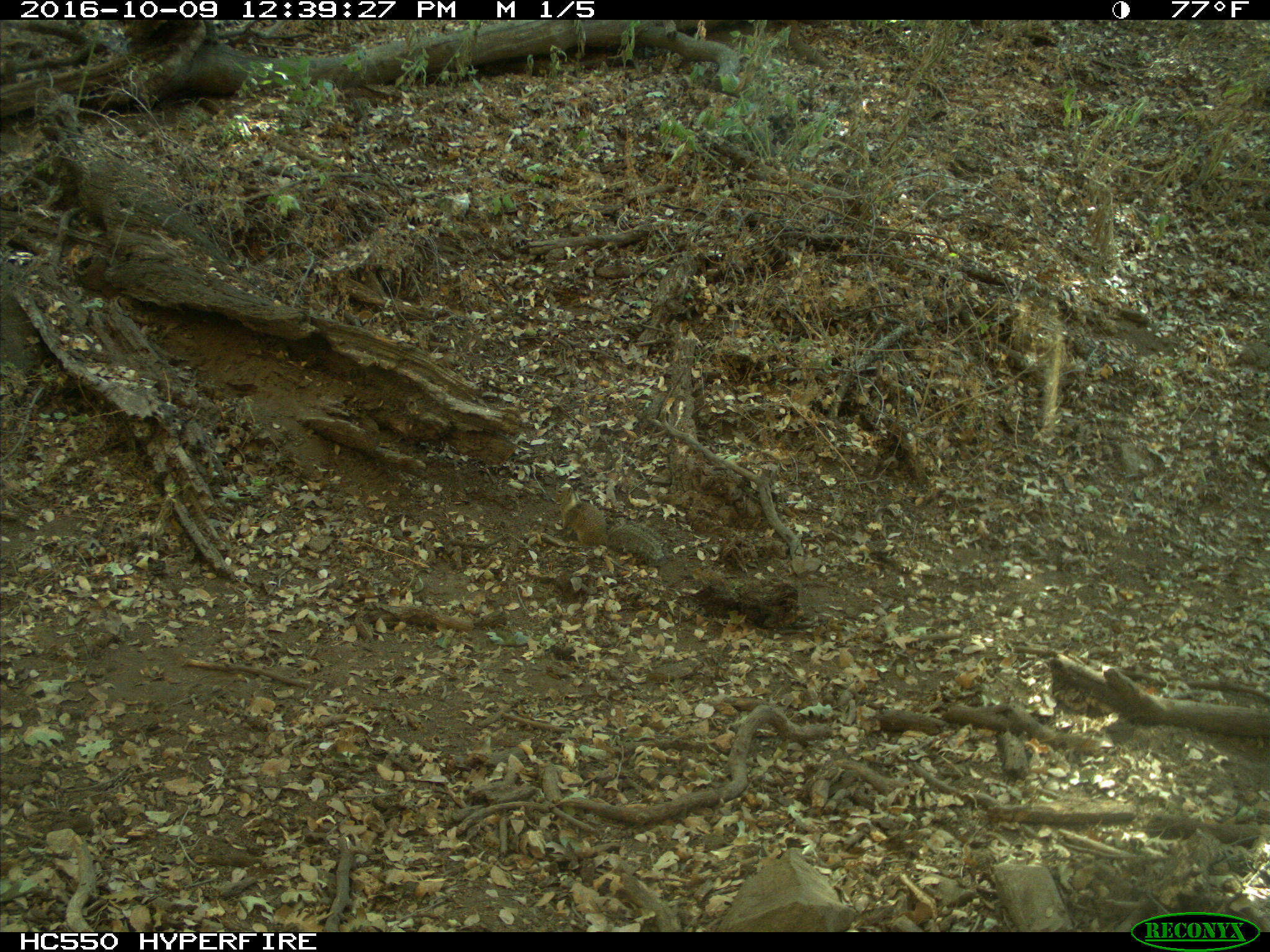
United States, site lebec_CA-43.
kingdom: Animalia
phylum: Chordata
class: Mammalia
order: Rodentia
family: Sciuridae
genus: Otospermophilus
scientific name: Otospermophilus beecheyi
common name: california ground squirrel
Otospermophilus beecheyi (california ground squirrel).